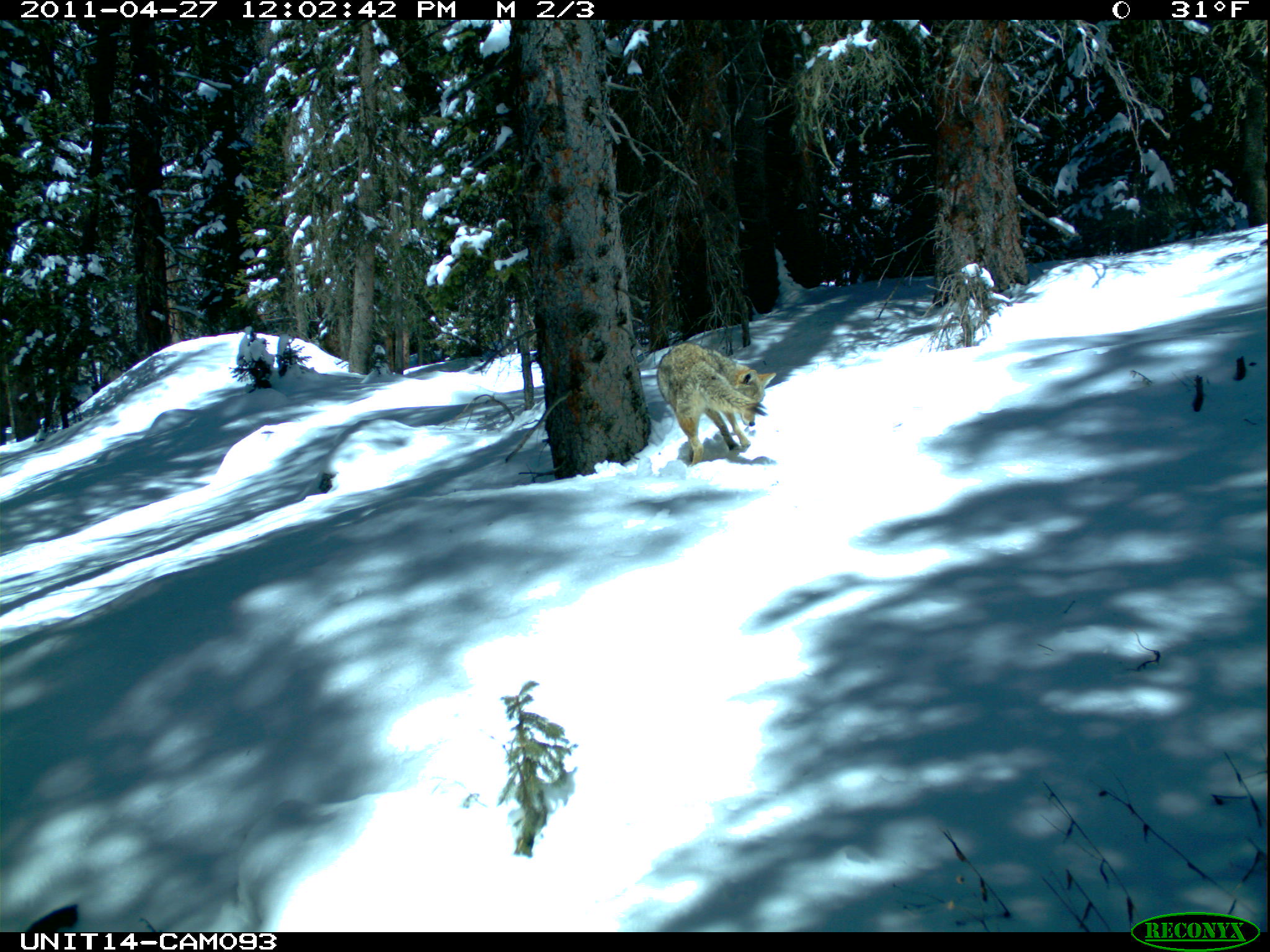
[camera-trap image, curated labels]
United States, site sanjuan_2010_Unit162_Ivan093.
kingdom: Animalia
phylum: Chordata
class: Mammalia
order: Carnivora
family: Canidae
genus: Canis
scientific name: Canis latrans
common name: coyote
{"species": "Canis latrans (coyote)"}